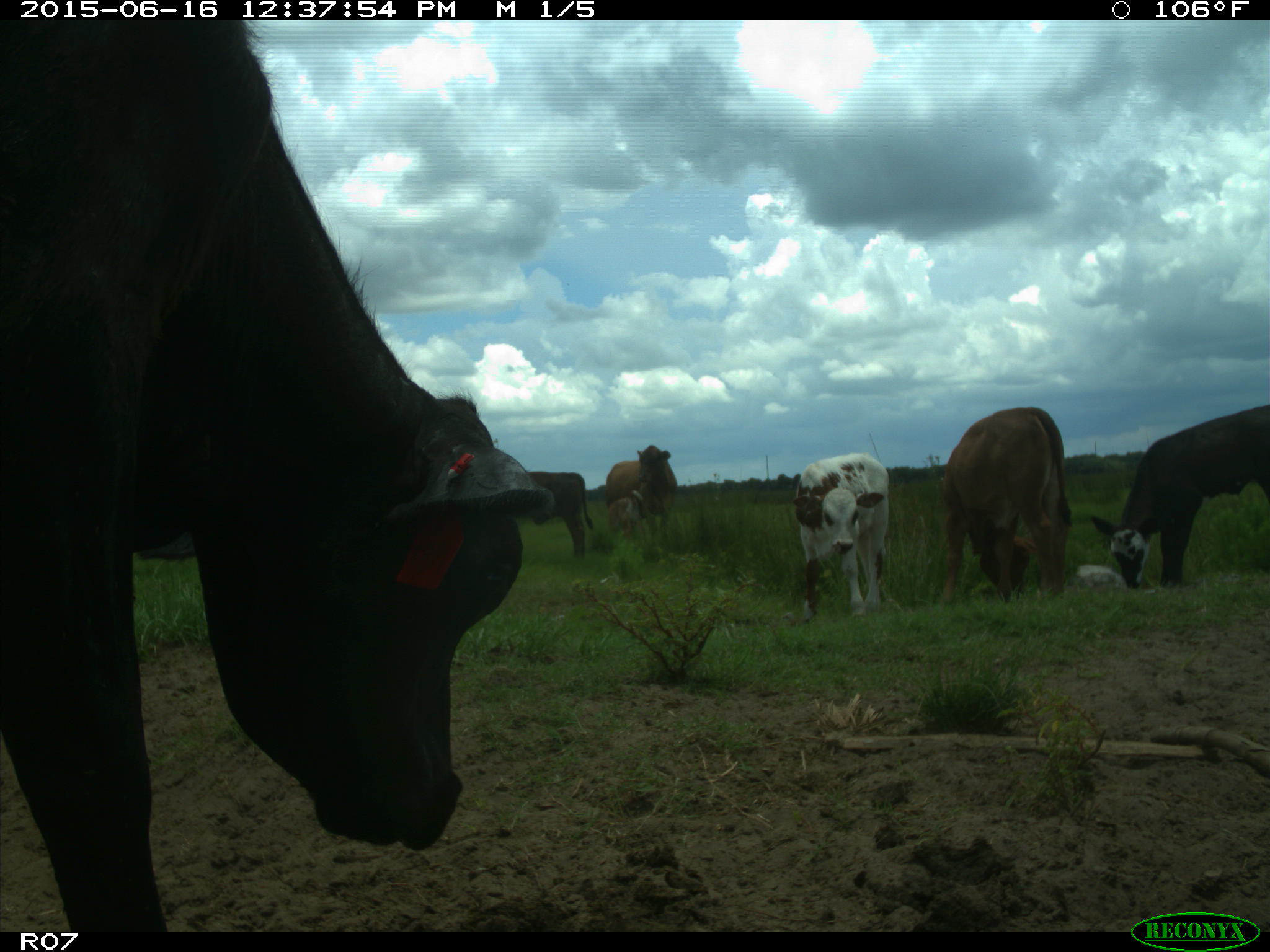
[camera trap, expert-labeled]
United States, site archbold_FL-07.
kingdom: Animalia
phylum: Chordata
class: Mammalia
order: Artiodactyla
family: Bovidae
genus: Bos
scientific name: Bos taurus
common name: domestic cow